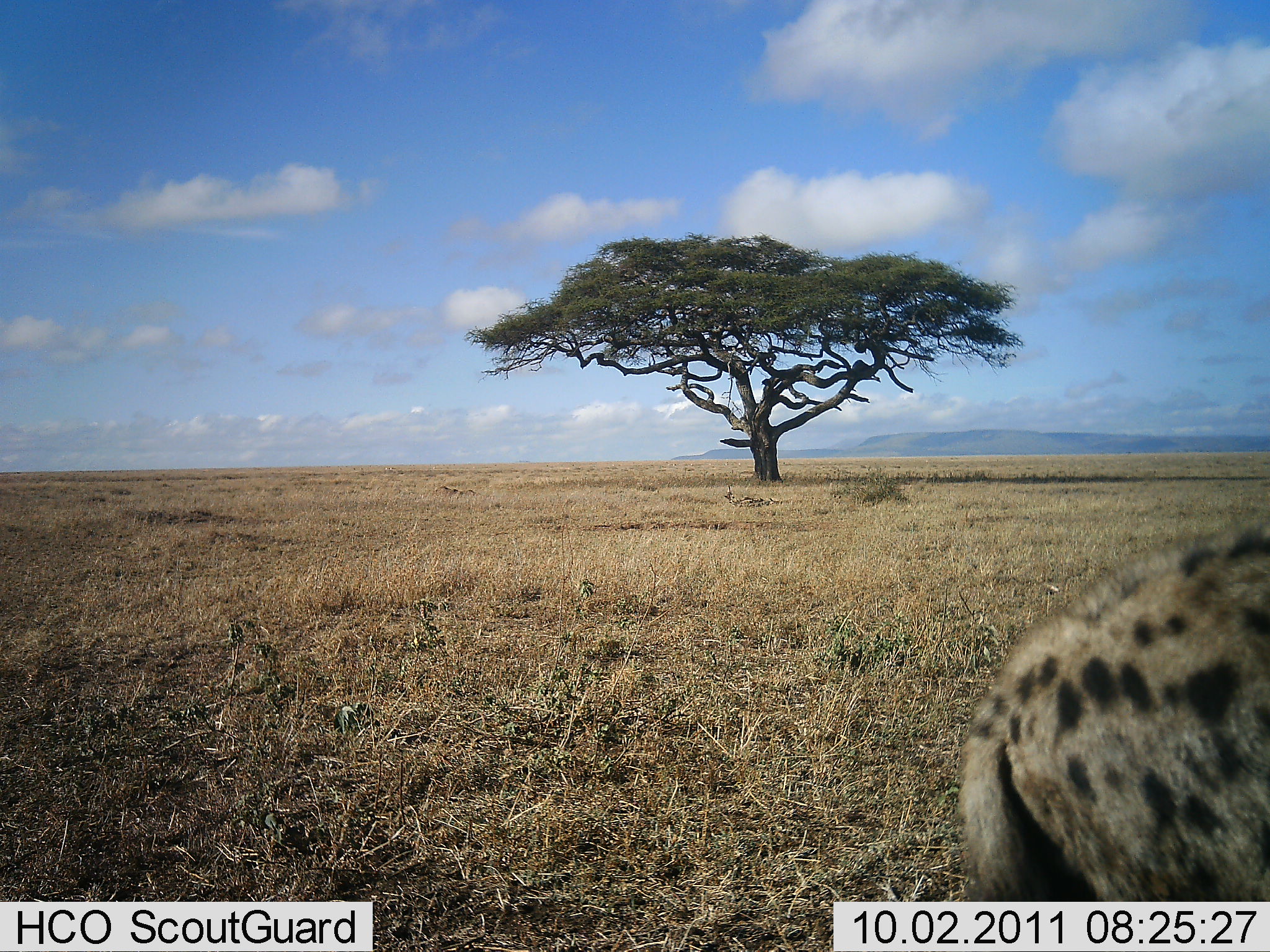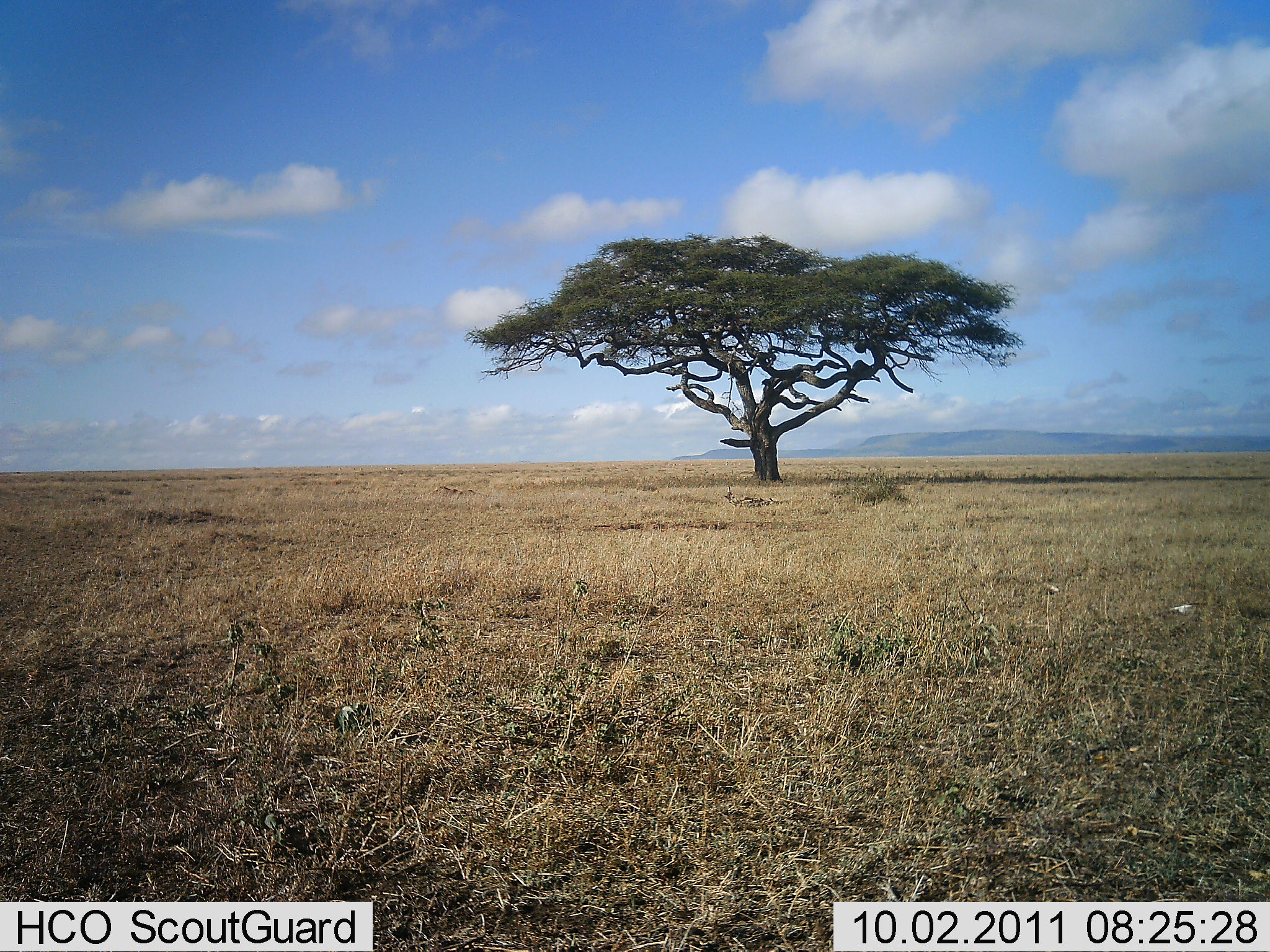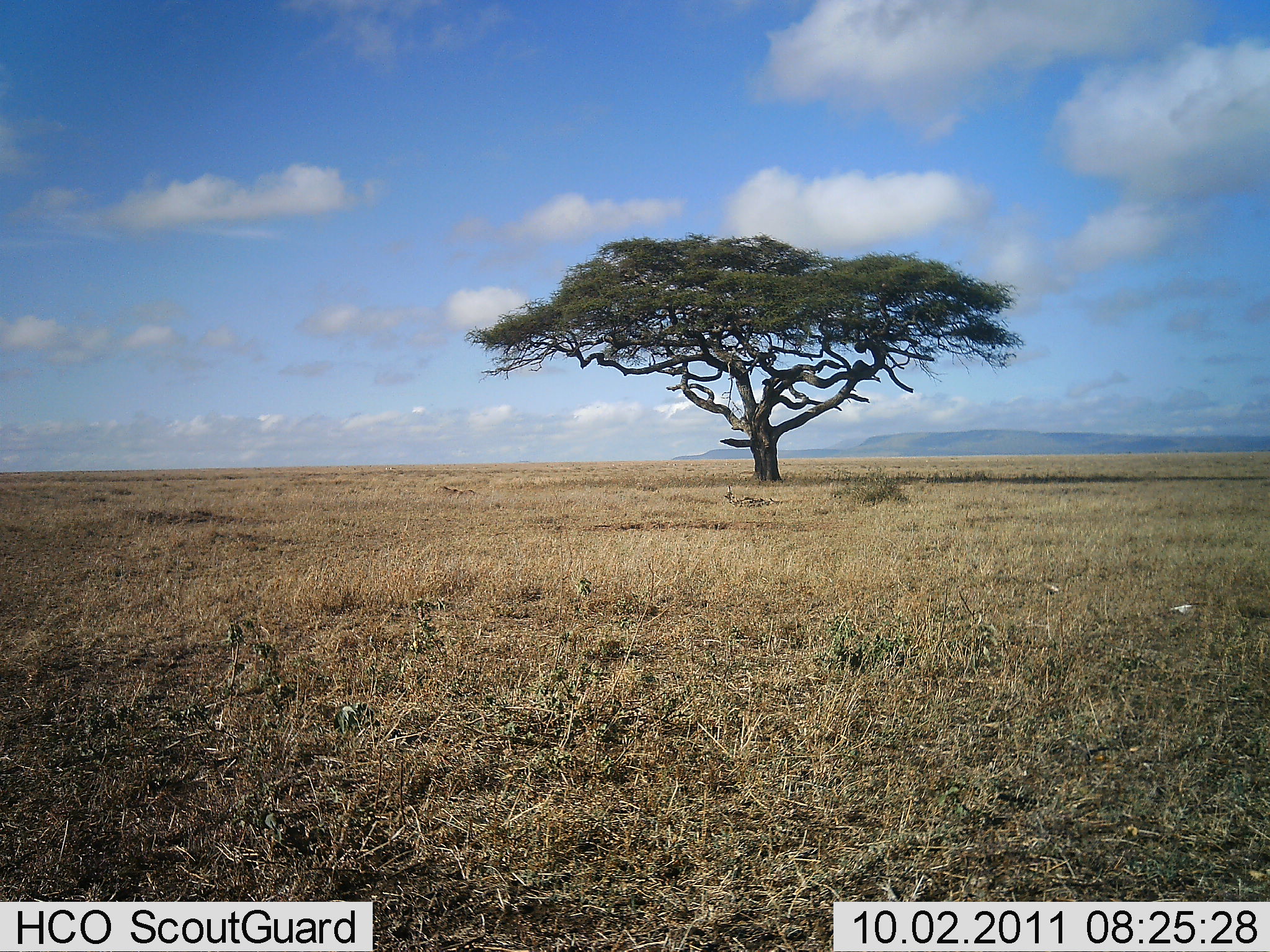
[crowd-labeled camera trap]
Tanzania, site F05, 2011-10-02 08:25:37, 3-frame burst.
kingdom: Animalia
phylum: Chordata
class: Mammalia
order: Carnivora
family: Hyaenidae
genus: Crocuta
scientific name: Crocuta crocuta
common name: spotted hyena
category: hyenaspotted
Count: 1.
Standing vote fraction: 8%.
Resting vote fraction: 0%.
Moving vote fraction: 92%.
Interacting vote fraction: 0%.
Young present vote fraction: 0%.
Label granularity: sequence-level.